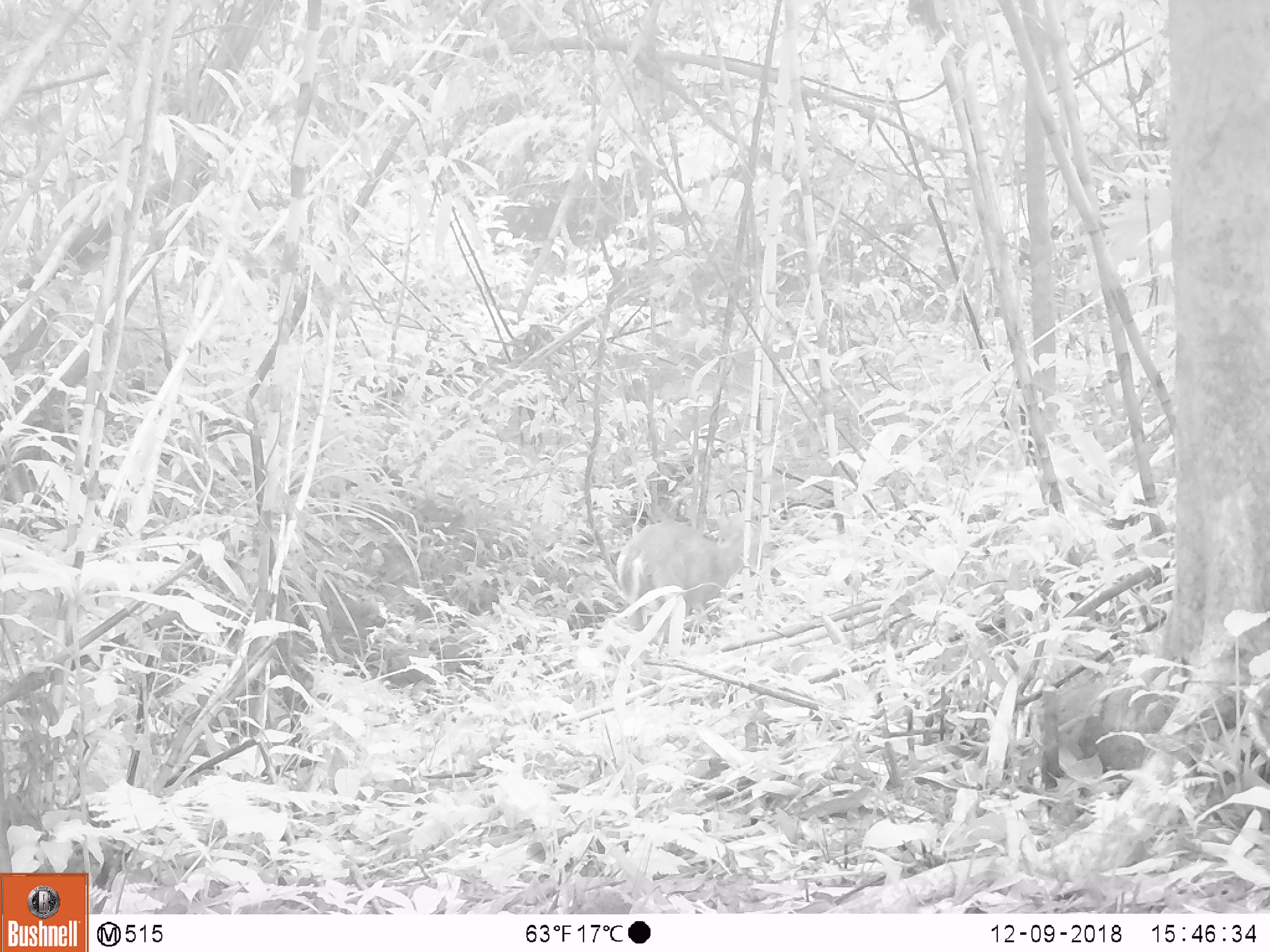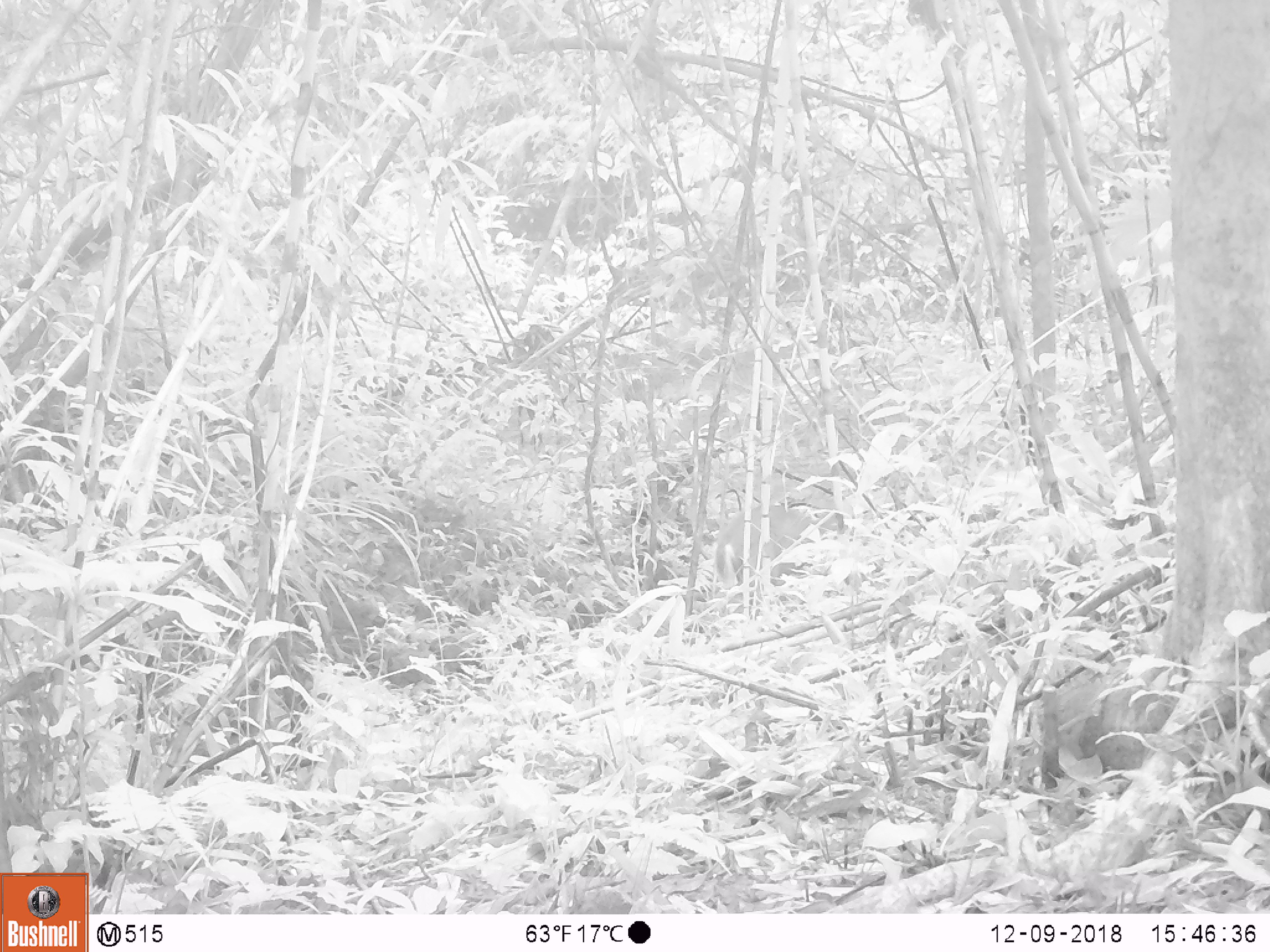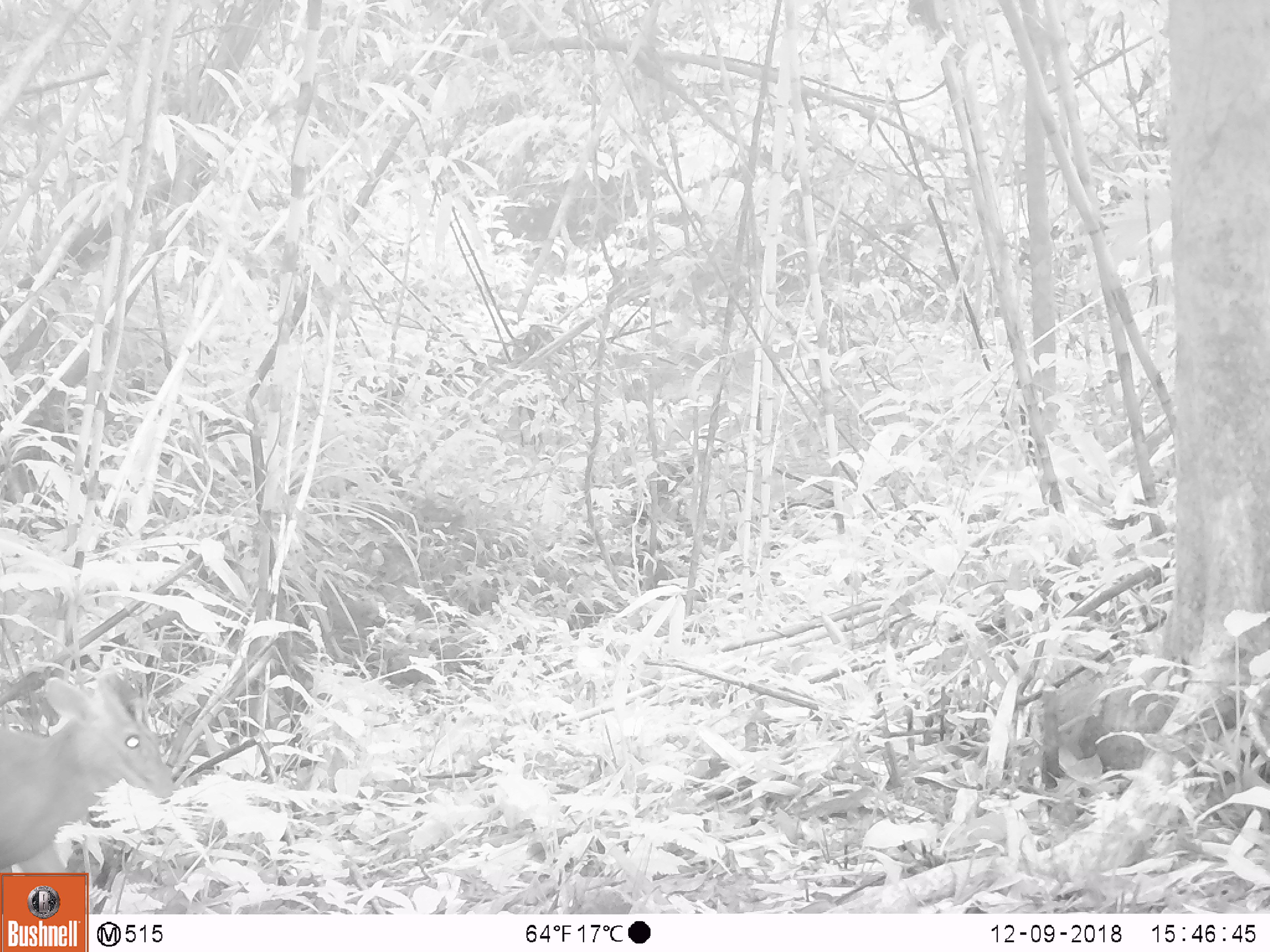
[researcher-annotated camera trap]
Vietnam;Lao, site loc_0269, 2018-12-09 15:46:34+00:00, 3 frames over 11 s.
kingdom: Animalia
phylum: Chordata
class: Mammalia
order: Artiodactyla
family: Cervidae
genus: Muntiacus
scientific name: Muntiacus rooseveltorum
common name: roosevelt's muntjac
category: roosevelts muntjac group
Roosevelts muntjac group (roosevelt's muntjac) (Muntiacus rooseveltorum). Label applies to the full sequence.